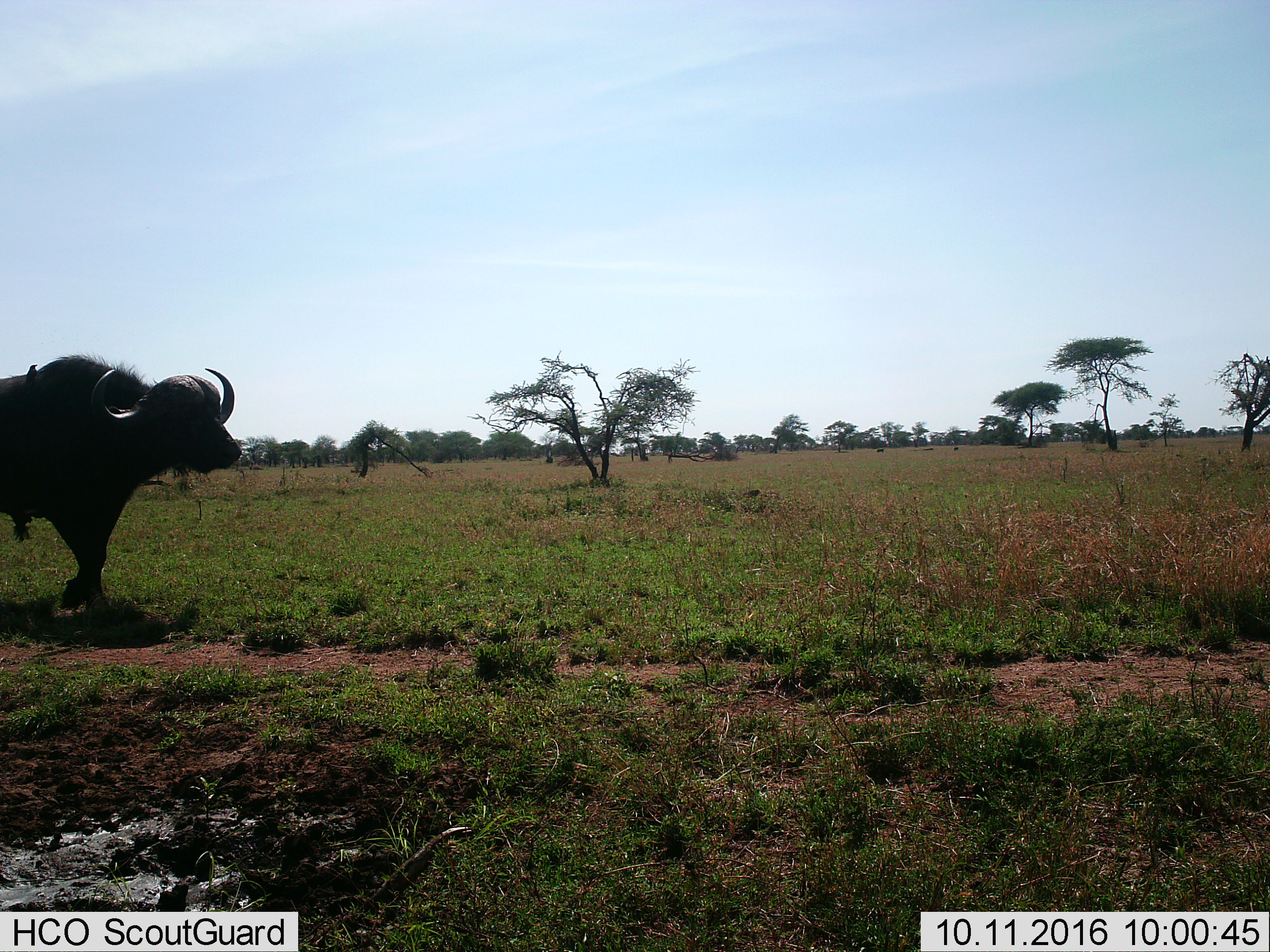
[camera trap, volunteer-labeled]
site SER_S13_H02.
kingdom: Animalia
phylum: Chordata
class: Mammalia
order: Artiodactyla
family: Bovidae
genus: Syncerus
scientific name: Syncerus caffer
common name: african buffalo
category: buffalo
Buffalo (african buffalo) (Syncerus caffer), count 1. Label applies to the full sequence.